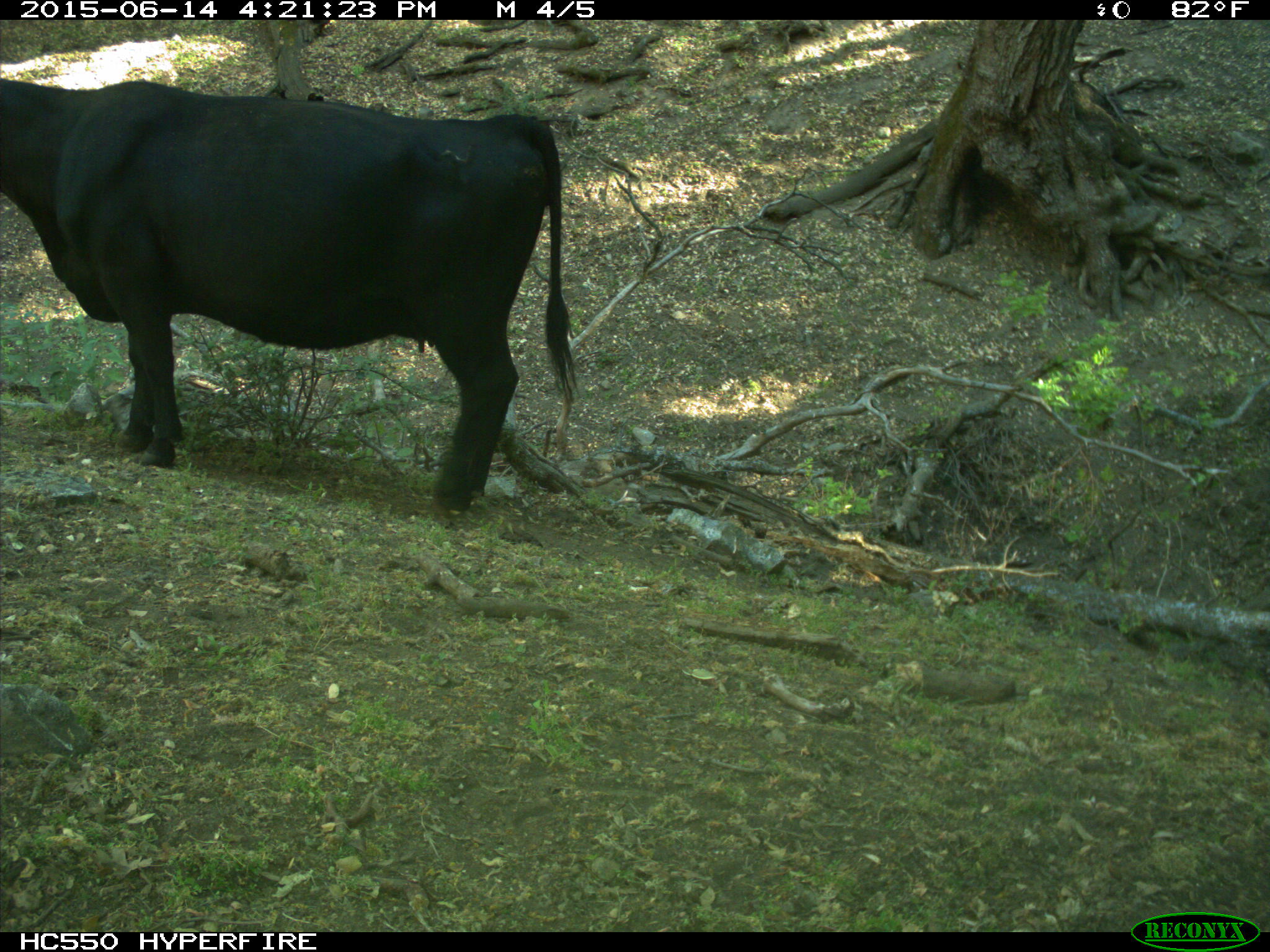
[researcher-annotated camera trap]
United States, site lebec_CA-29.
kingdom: Animalia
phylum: Chordata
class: Mammalia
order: Artiodactyla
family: Bovidae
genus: Bos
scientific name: Bos taurus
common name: domestic cow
Bos taurus (domestic cow).